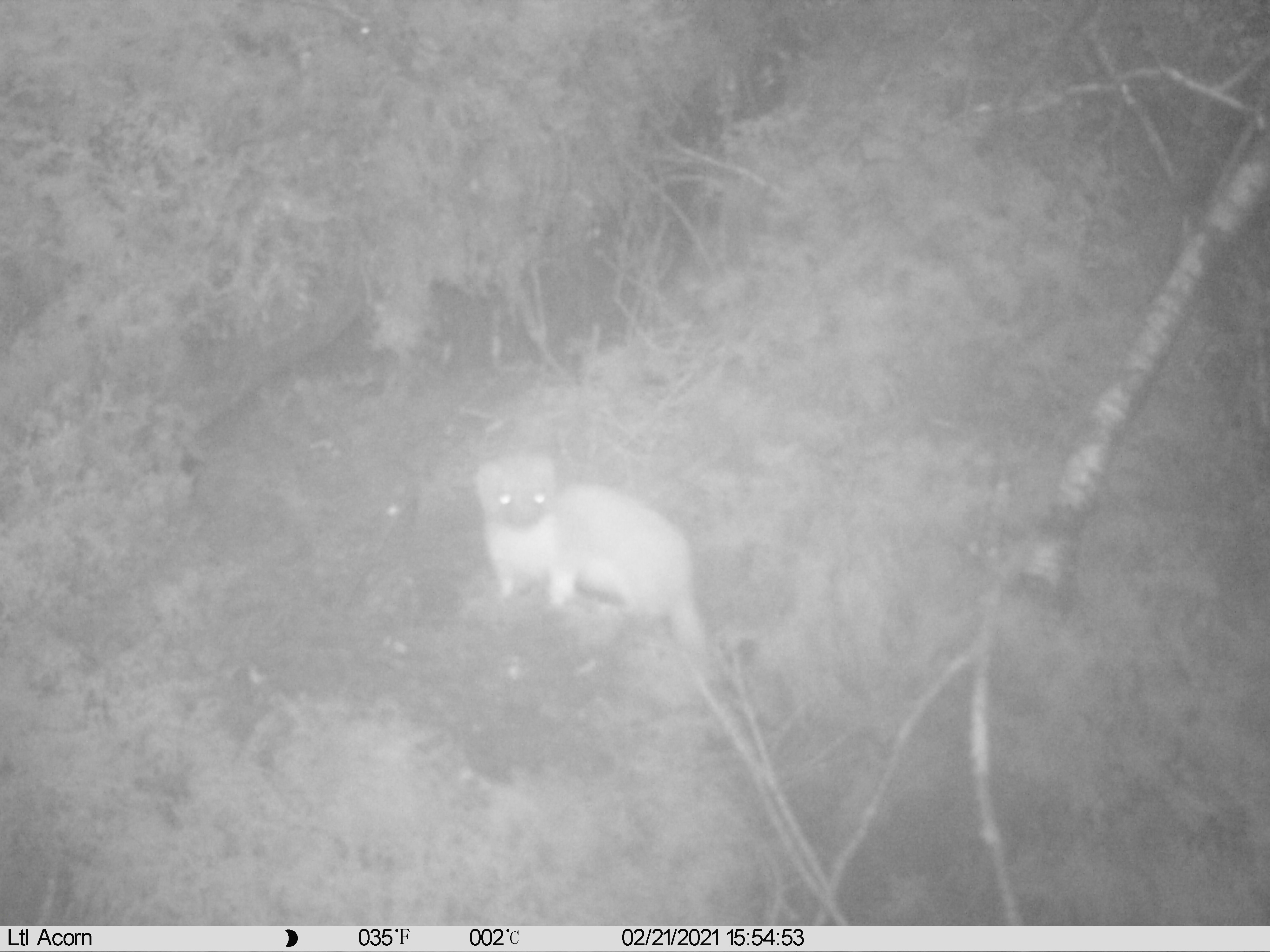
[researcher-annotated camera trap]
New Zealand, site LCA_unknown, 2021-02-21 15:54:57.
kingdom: Animalia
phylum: Chordata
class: Mammalia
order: Carnivora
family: Mustelidae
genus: Mustela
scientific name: Mustela erminea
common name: stoat